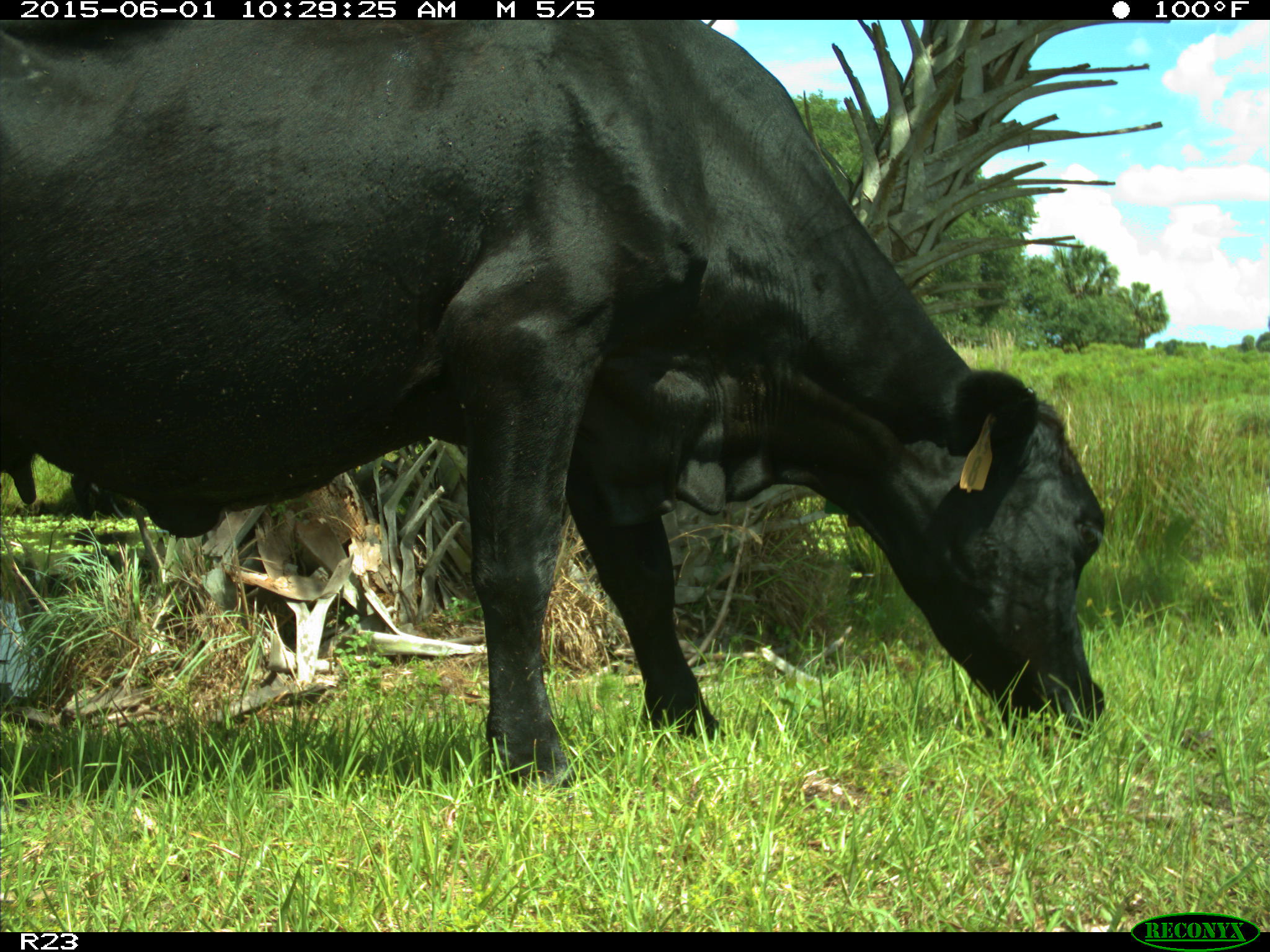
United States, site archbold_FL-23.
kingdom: Animalia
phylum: Chordata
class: Mammalia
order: Artiodactyla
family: Bovidae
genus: Bos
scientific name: Bos taurus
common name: domestic cow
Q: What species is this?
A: Bos taurus (domestic cow).